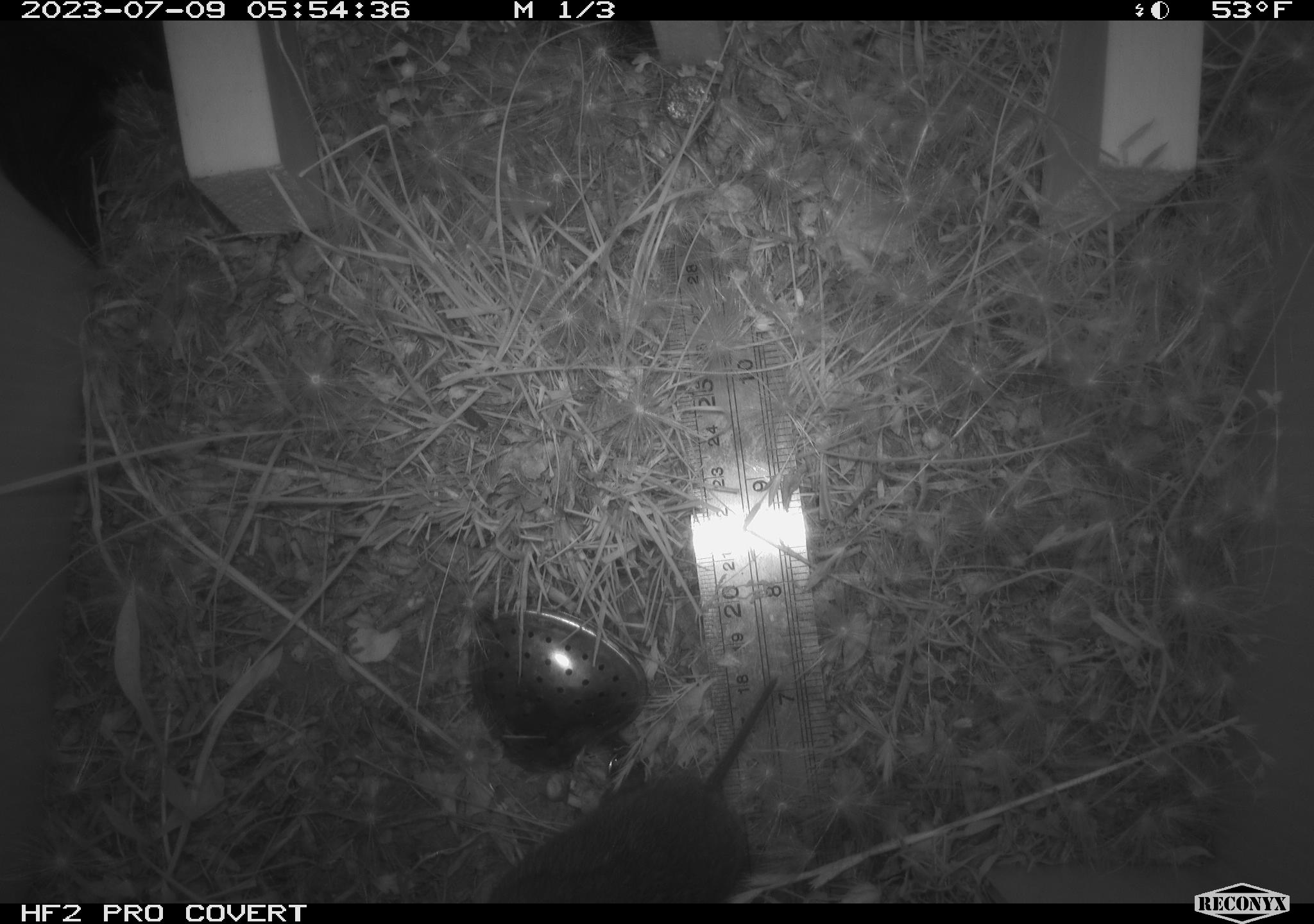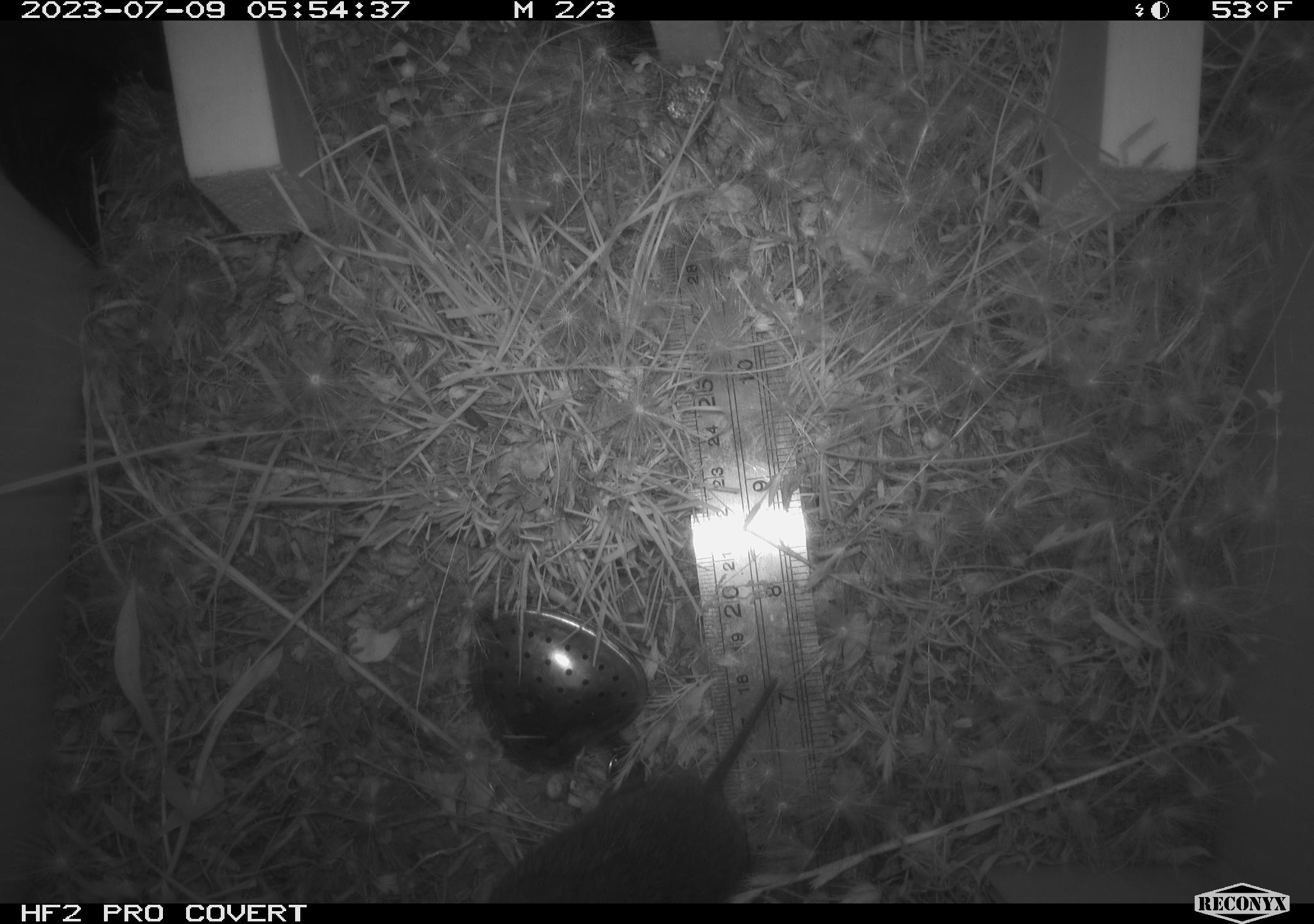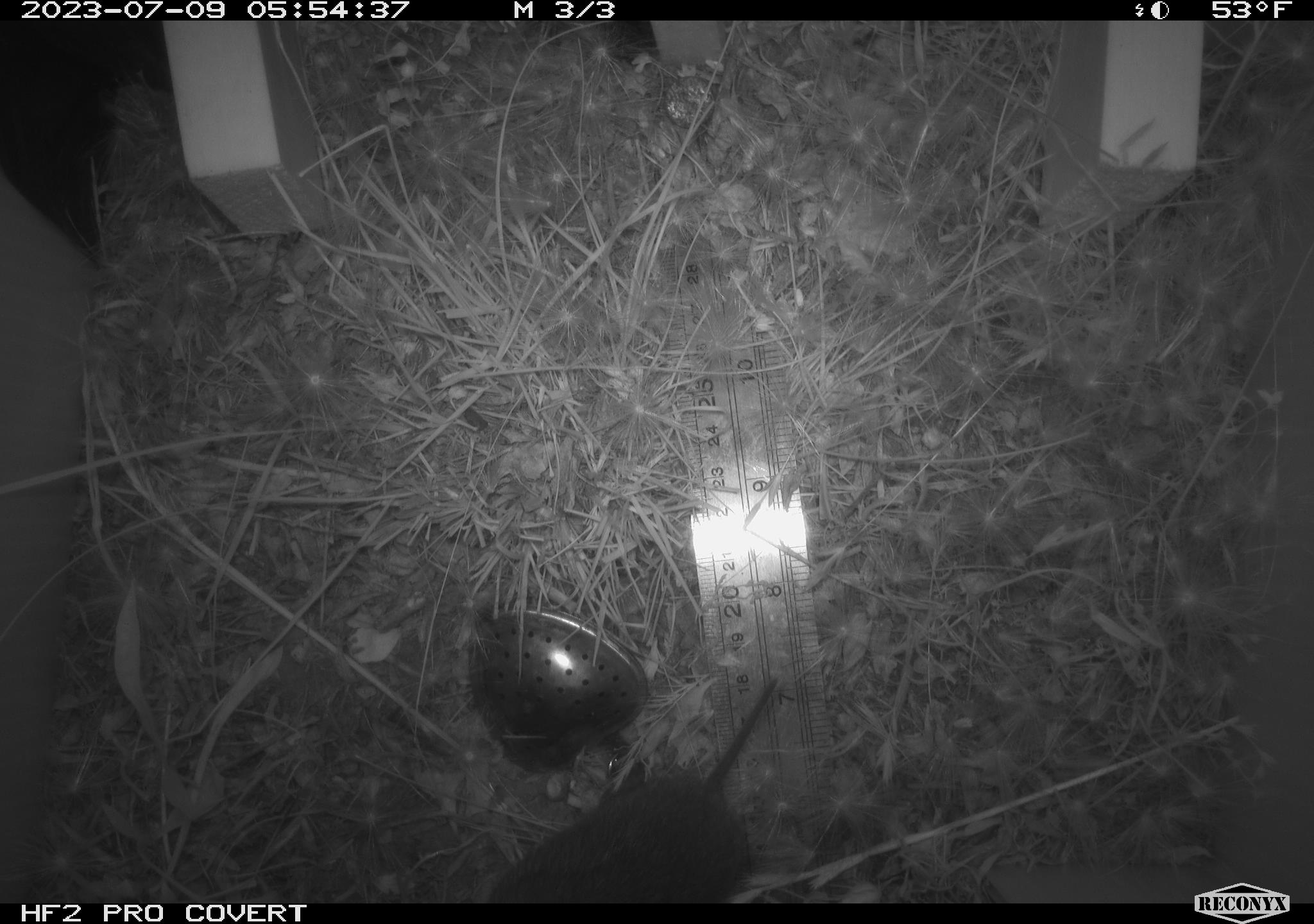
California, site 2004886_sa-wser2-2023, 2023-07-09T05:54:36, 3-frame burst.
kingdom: Animalia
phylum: Chordata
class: Mammalia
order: Rodentia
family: Cricetidae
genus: Microtus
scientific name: Microtus californicus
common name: california vole